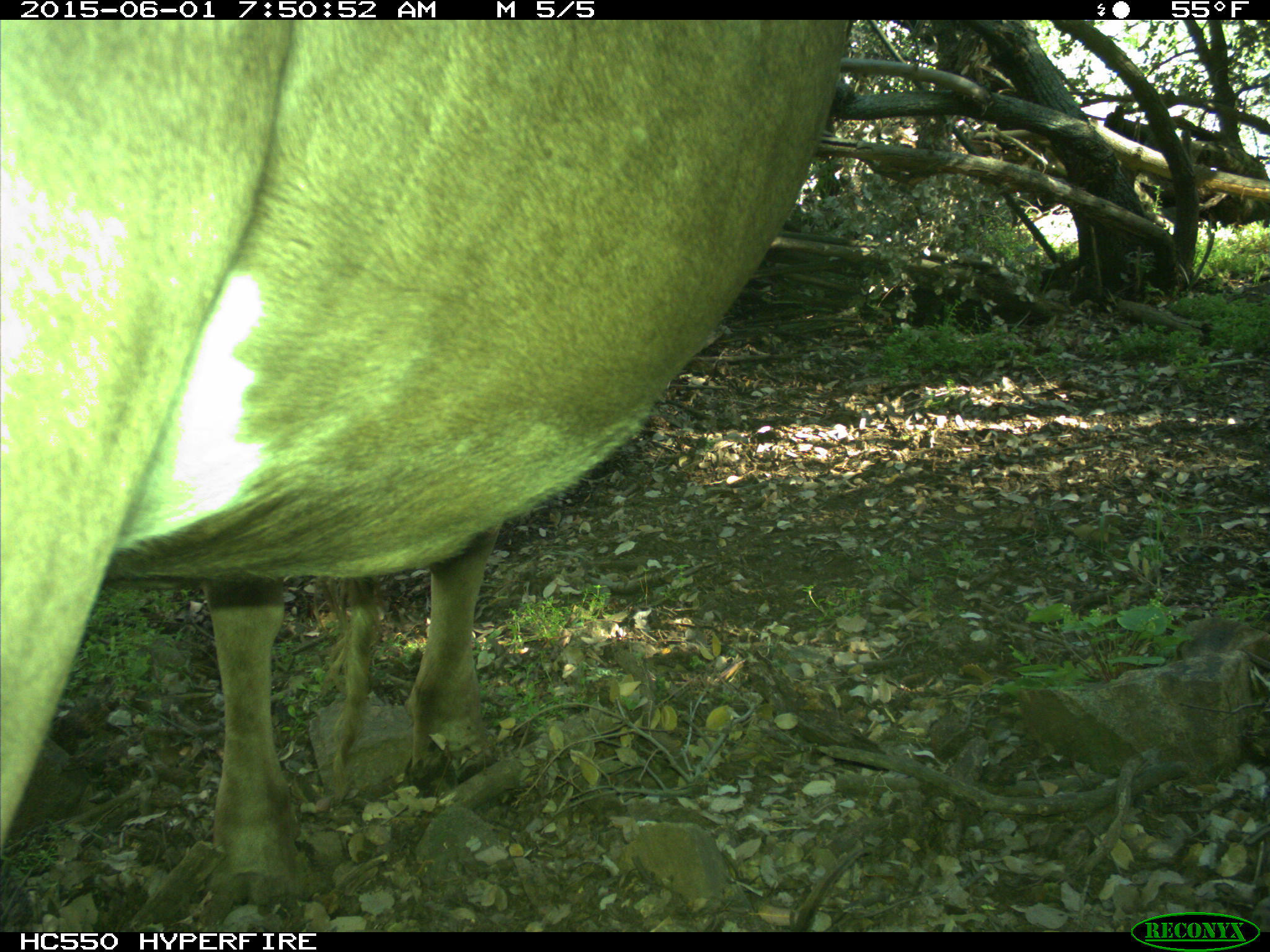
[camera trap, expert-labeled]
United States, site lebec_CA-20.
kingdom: Animalia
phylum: Chordata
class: Mammalia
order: Artiodactyla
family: Bovidae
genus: Bos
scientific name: Bos taurus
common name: domestic cow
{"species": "Bos taurus (domestic cow)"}